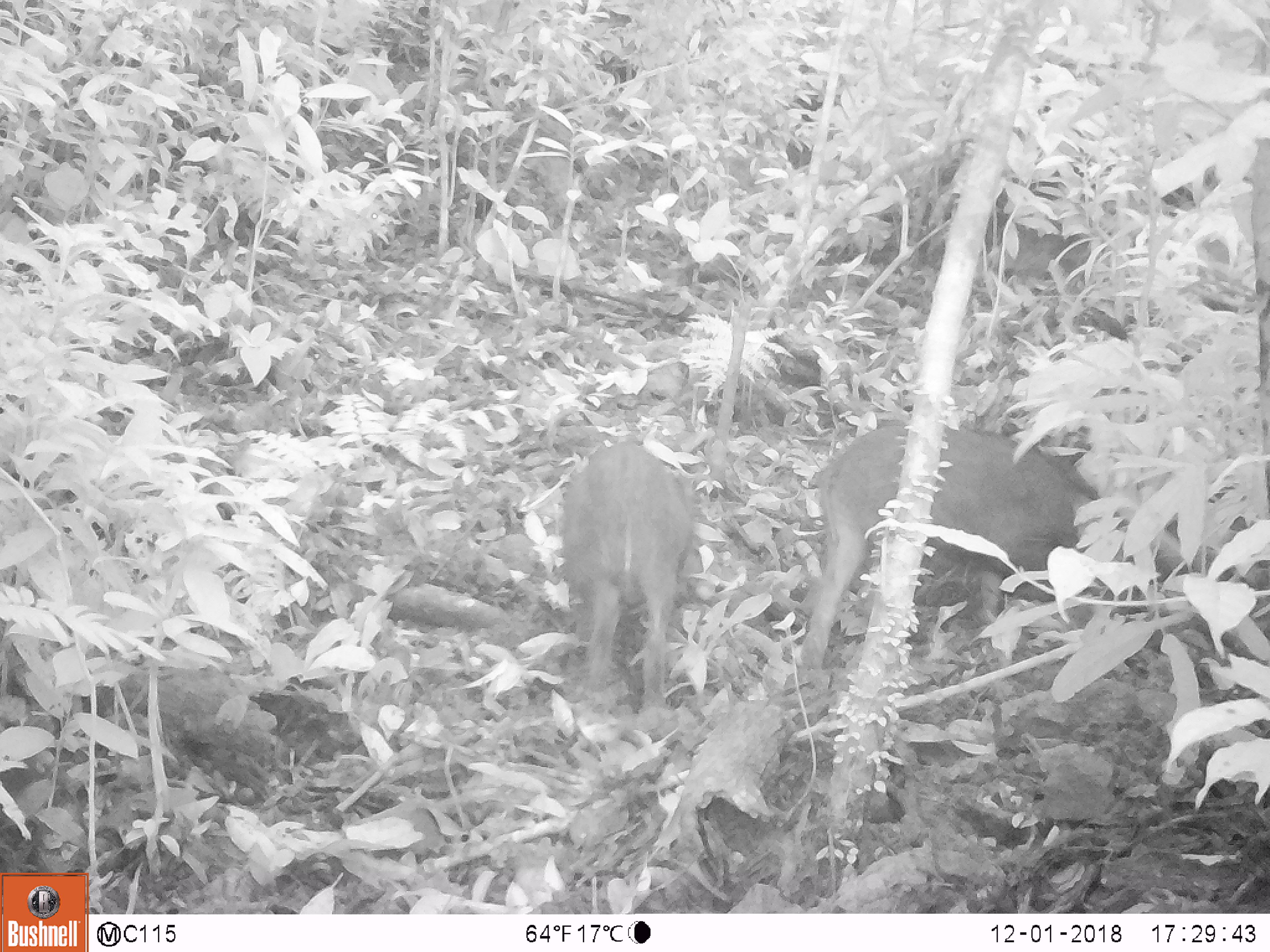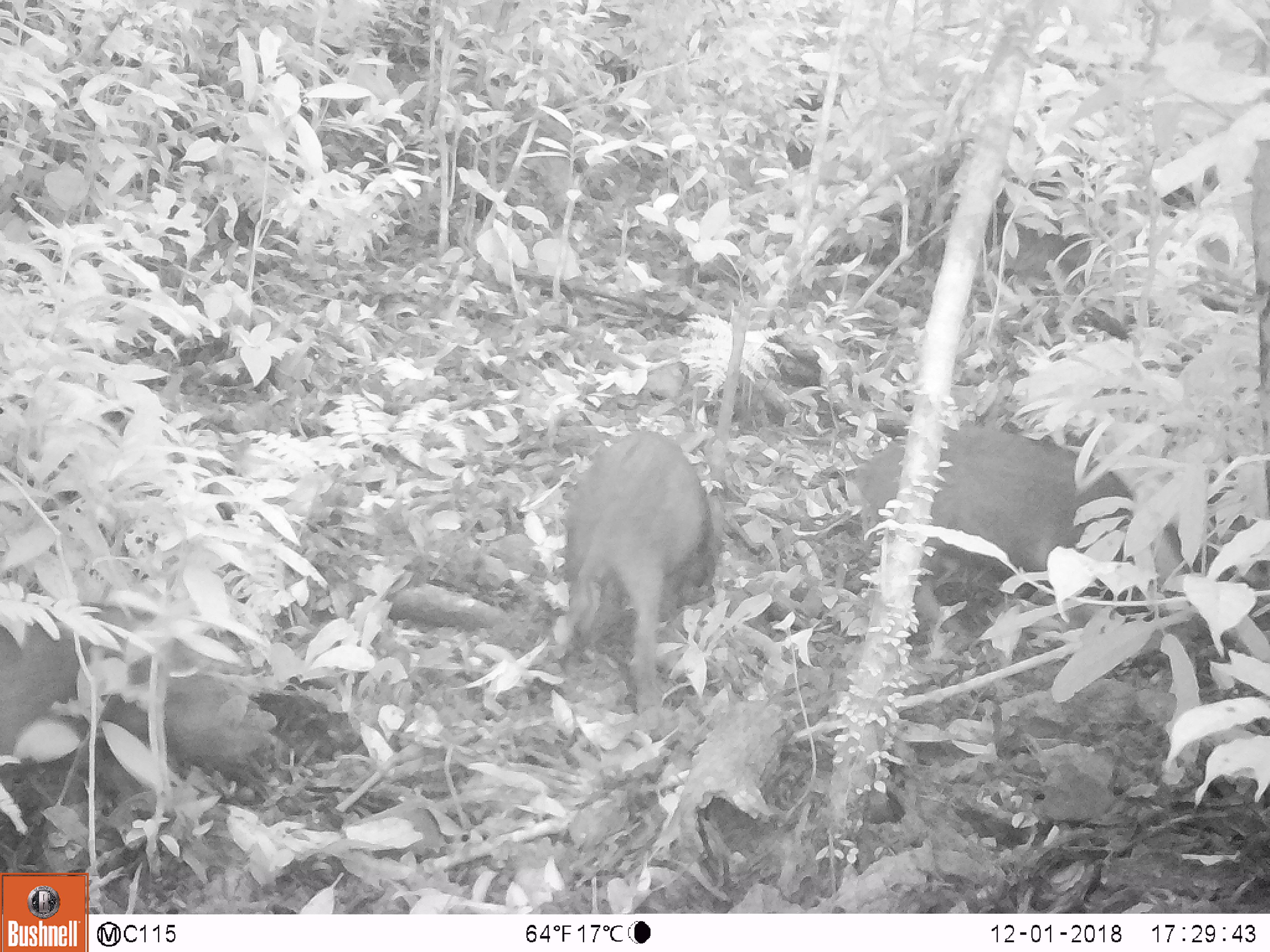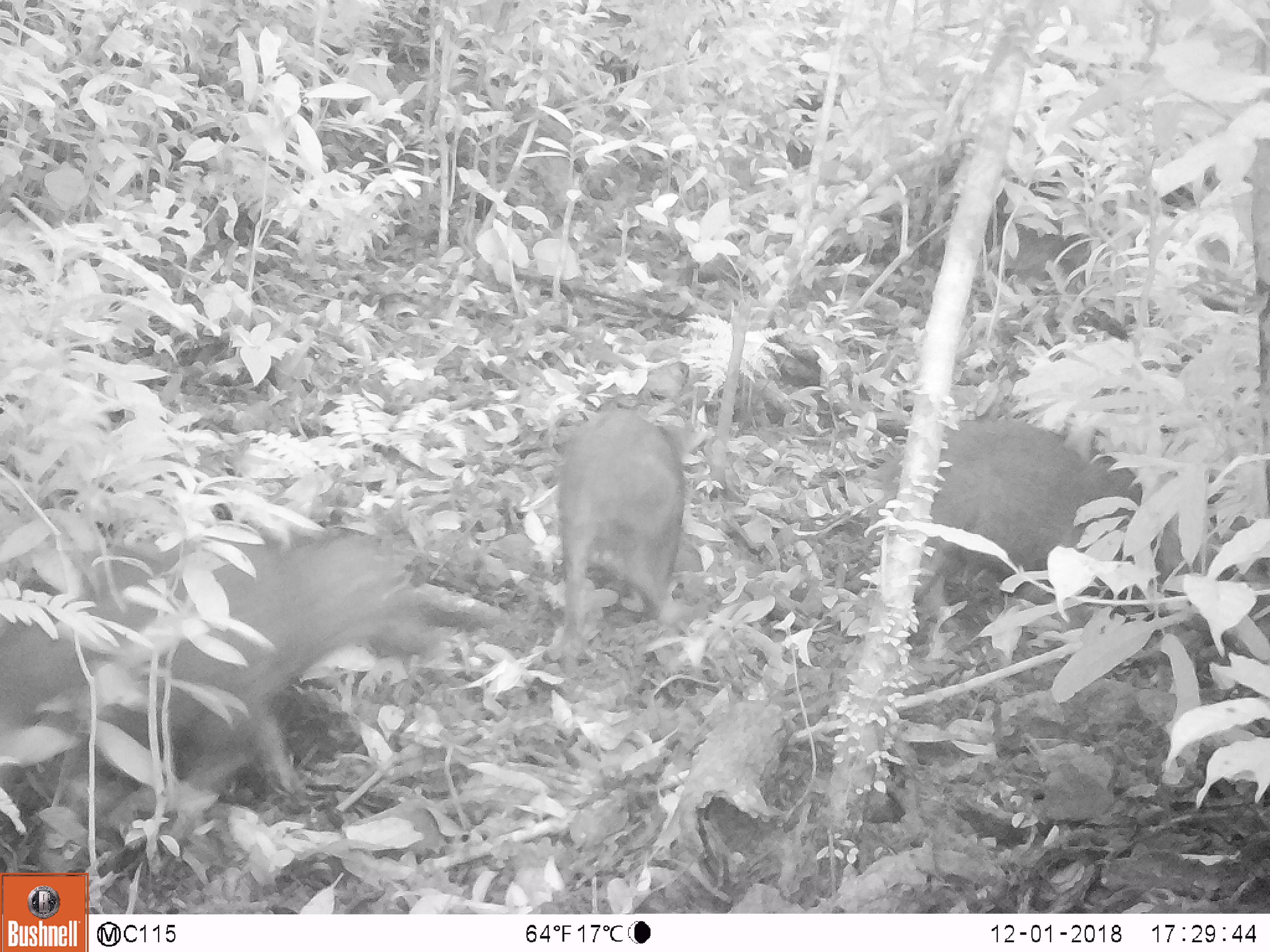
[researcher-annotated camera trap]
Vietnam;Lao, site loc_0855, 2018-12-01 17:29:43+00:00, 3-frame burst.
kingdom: Animalia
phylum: Chordata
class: Mammalia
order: Artiodactyla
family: Suidae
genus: Sus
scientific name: Sus scrofa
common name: eurasian wild pig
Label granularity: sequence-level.